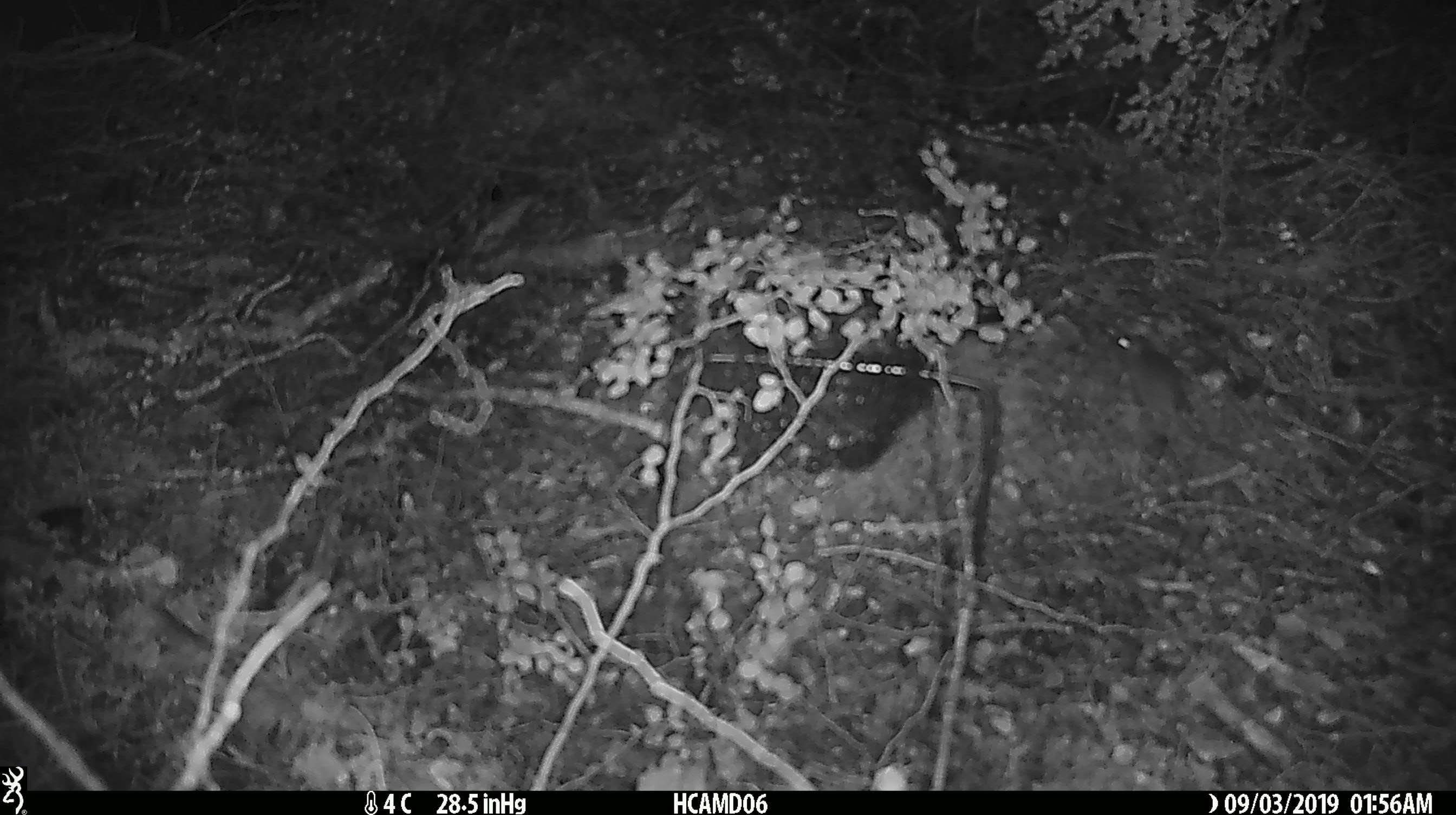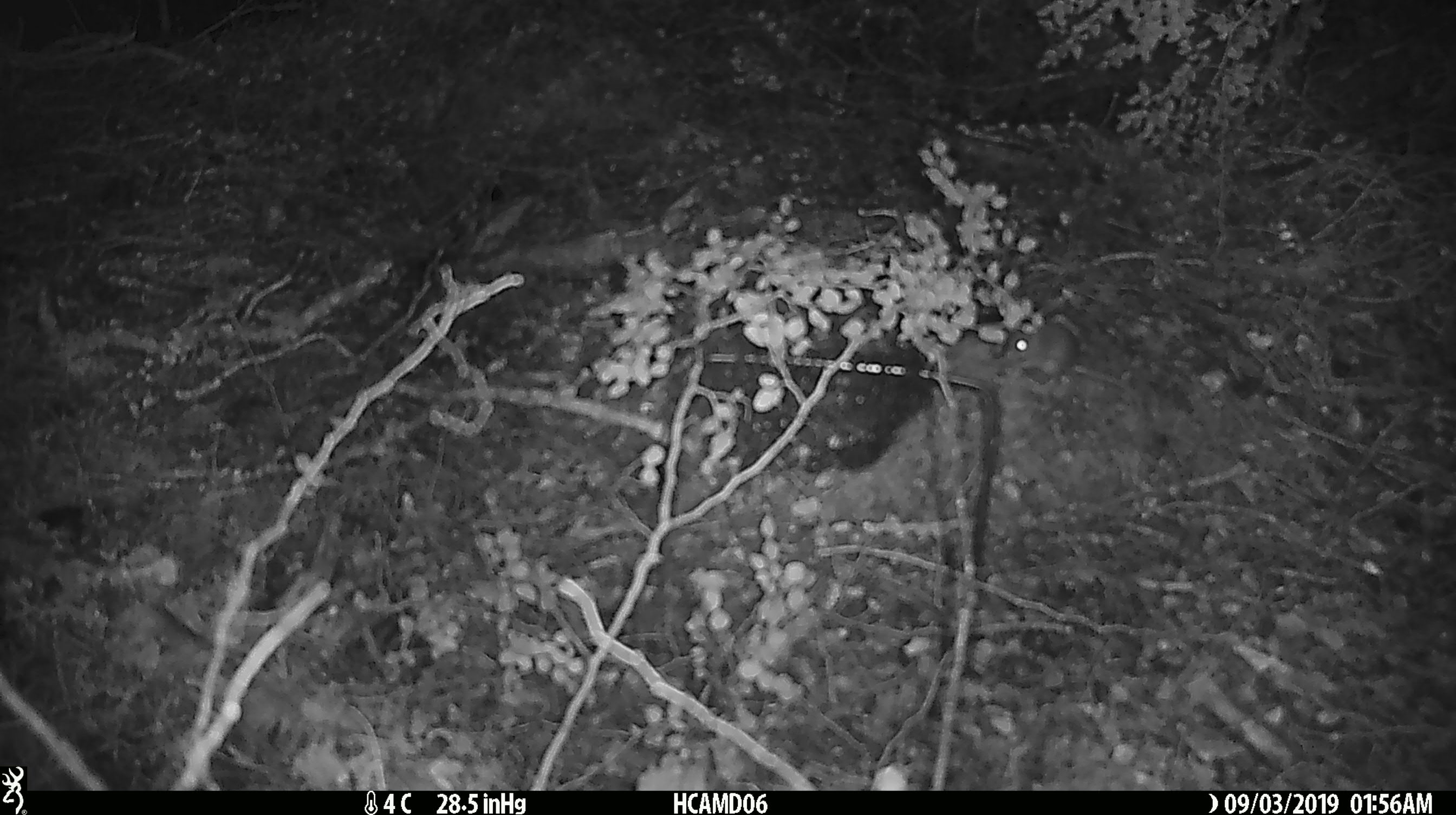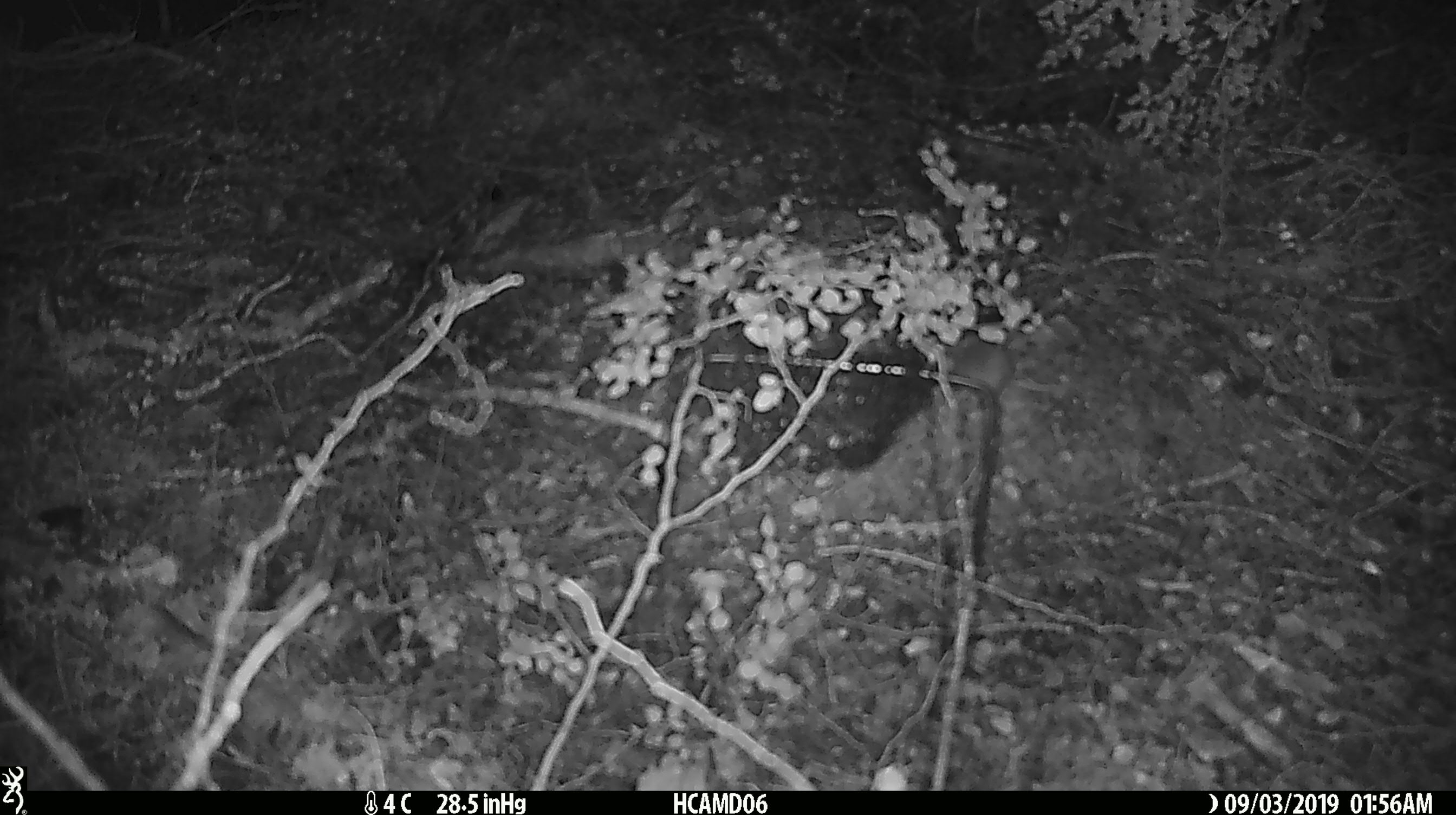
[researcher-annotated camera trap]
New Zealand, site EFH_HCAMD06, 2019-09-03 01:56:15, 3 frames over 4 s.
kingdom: Animalia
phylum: Chordata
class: Mammalia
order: Rodentia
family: Muridae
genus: Mus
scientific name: Mus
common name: mouse